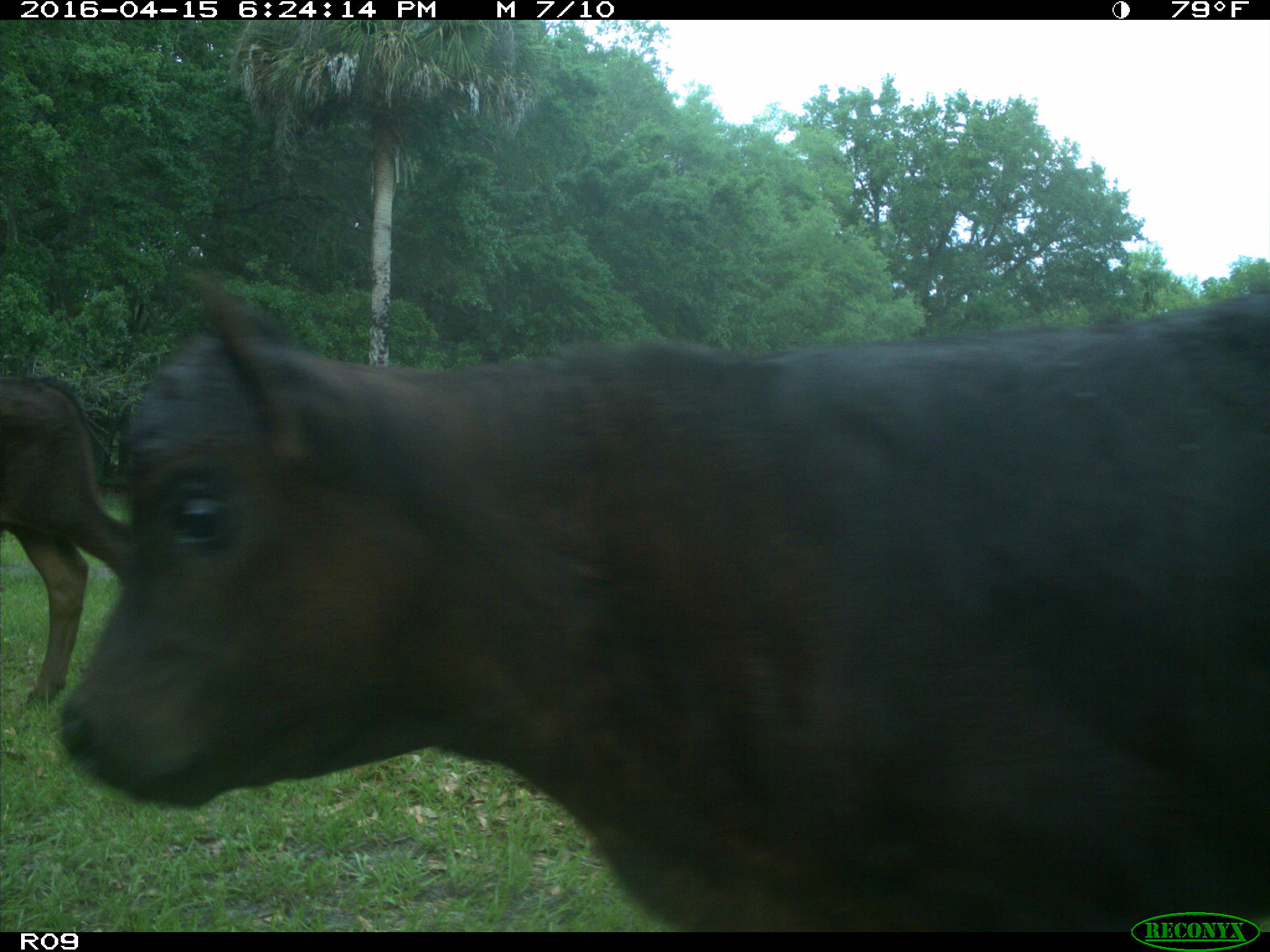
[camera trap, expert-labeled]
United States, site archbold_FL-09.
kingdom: Animalia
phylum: Chordata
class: Mammalia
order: Artiodactyla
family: Bovidae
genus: Bos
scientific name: Bos taurus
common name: domestic cow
Bos taurus (domestic cow).